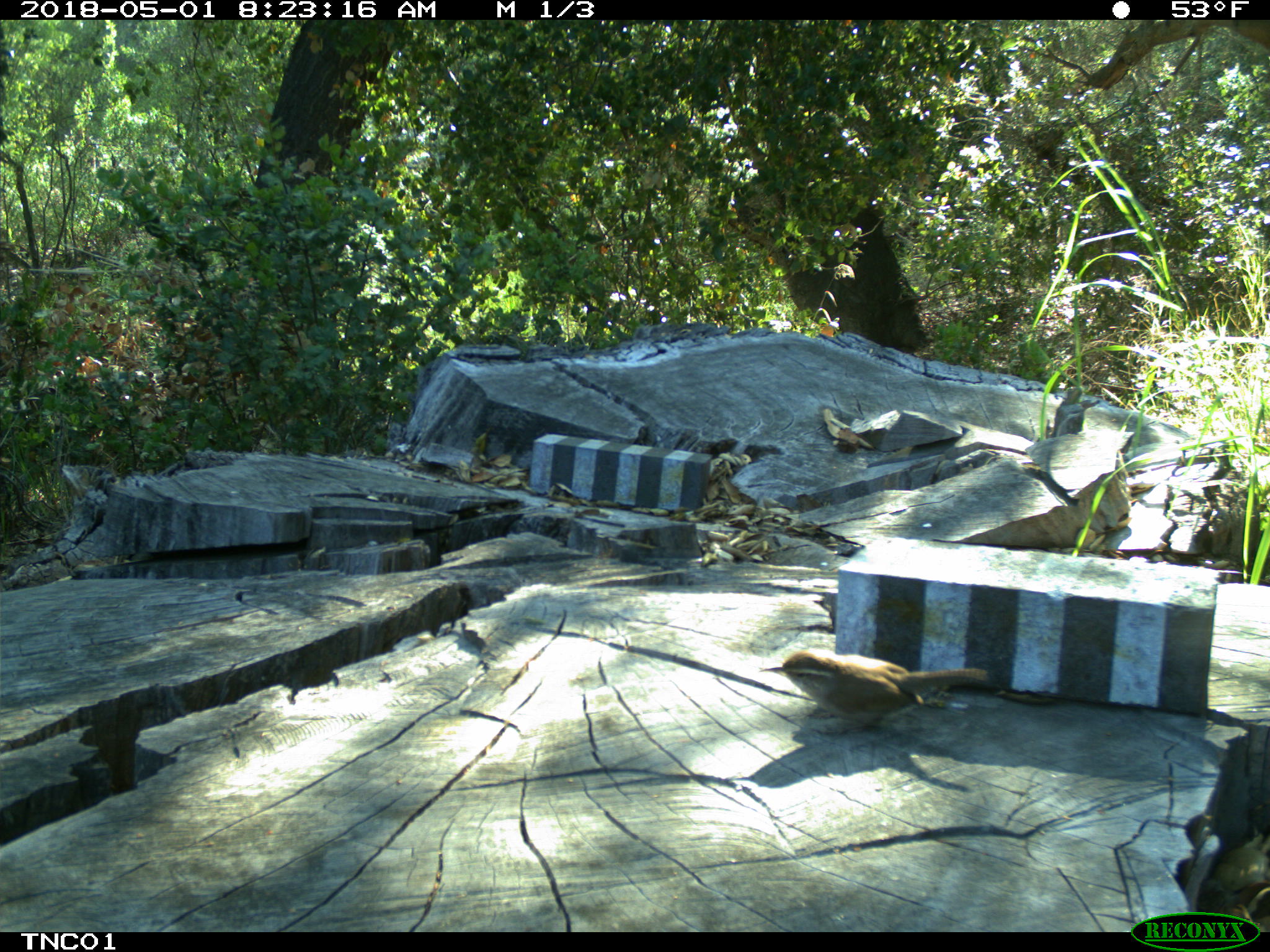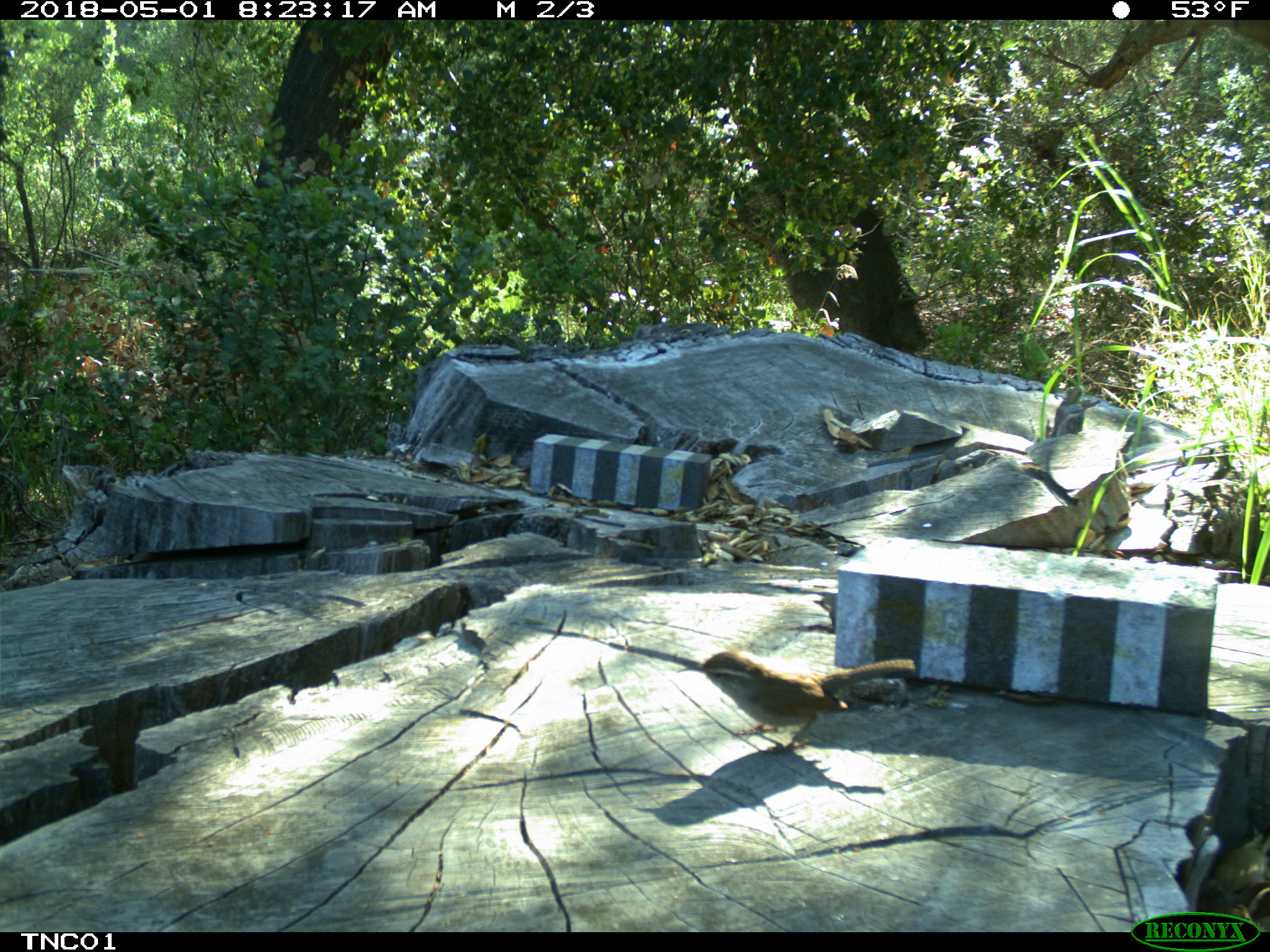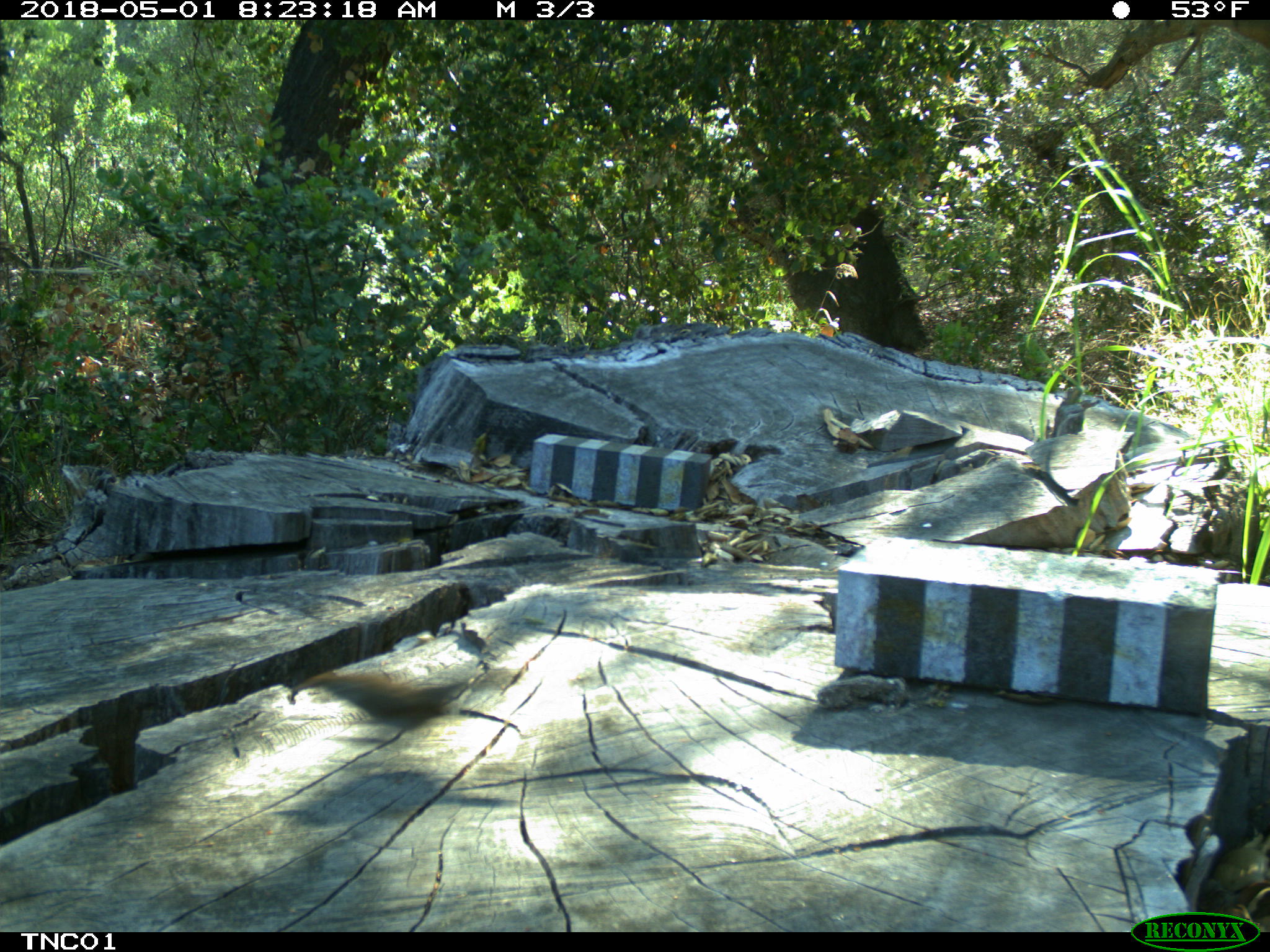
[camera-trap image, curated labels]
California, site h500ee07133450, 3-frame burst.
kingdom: Animalia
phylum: Chordata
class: Aves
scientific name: Aves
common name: bird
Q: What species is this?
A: Bird (Aves).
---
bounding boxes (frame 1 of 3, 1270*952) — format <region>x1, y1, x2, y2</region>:
bird: <region>758, 648, 988, 735</region>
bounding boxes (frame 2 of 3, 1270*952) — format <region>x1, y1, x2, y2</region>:
bird: <region>676, 651, 915, 755</region>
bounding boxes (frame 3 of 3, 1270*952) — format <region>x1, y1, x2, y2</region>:
bird: <region>290, 664, 512, 738</region>